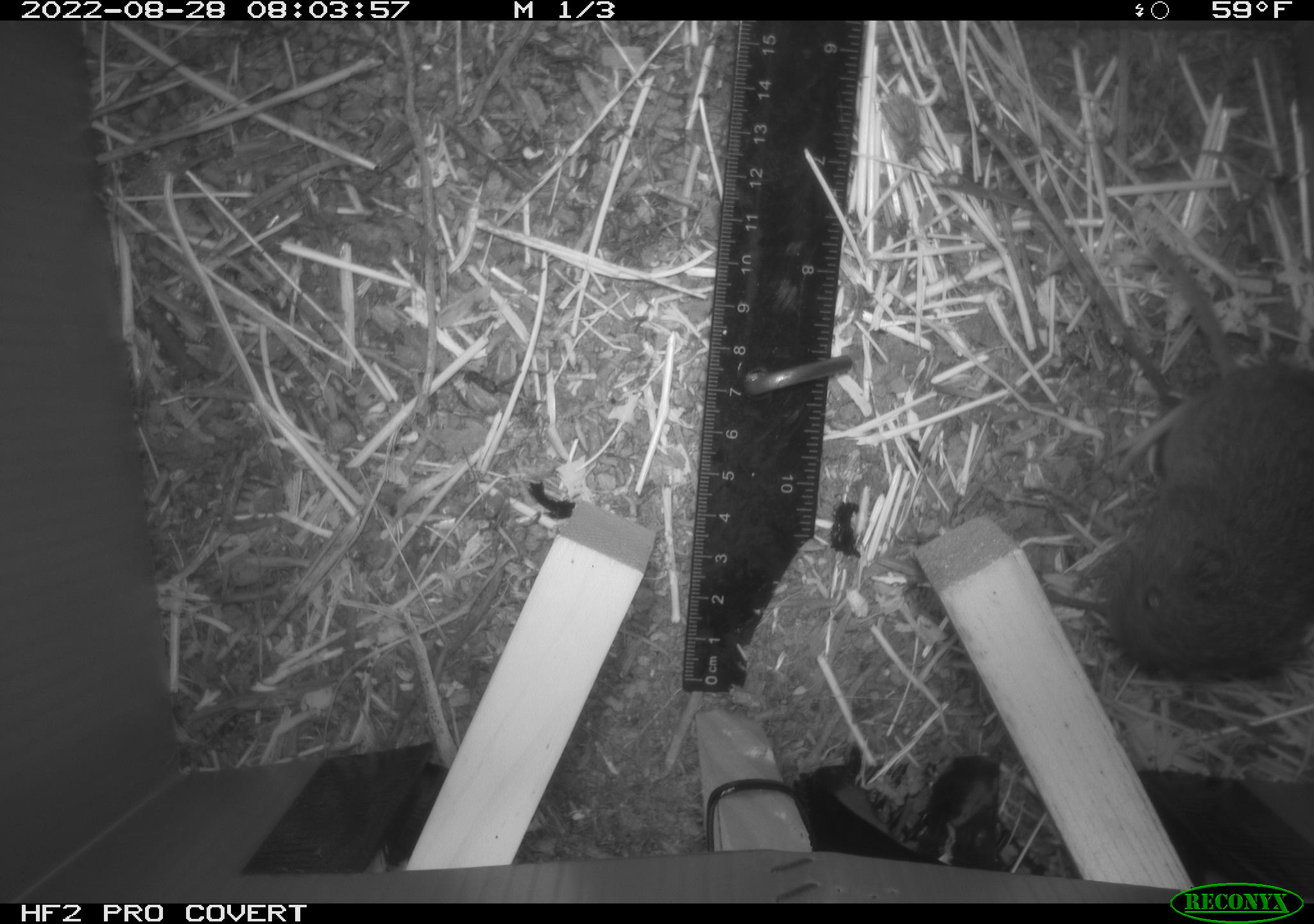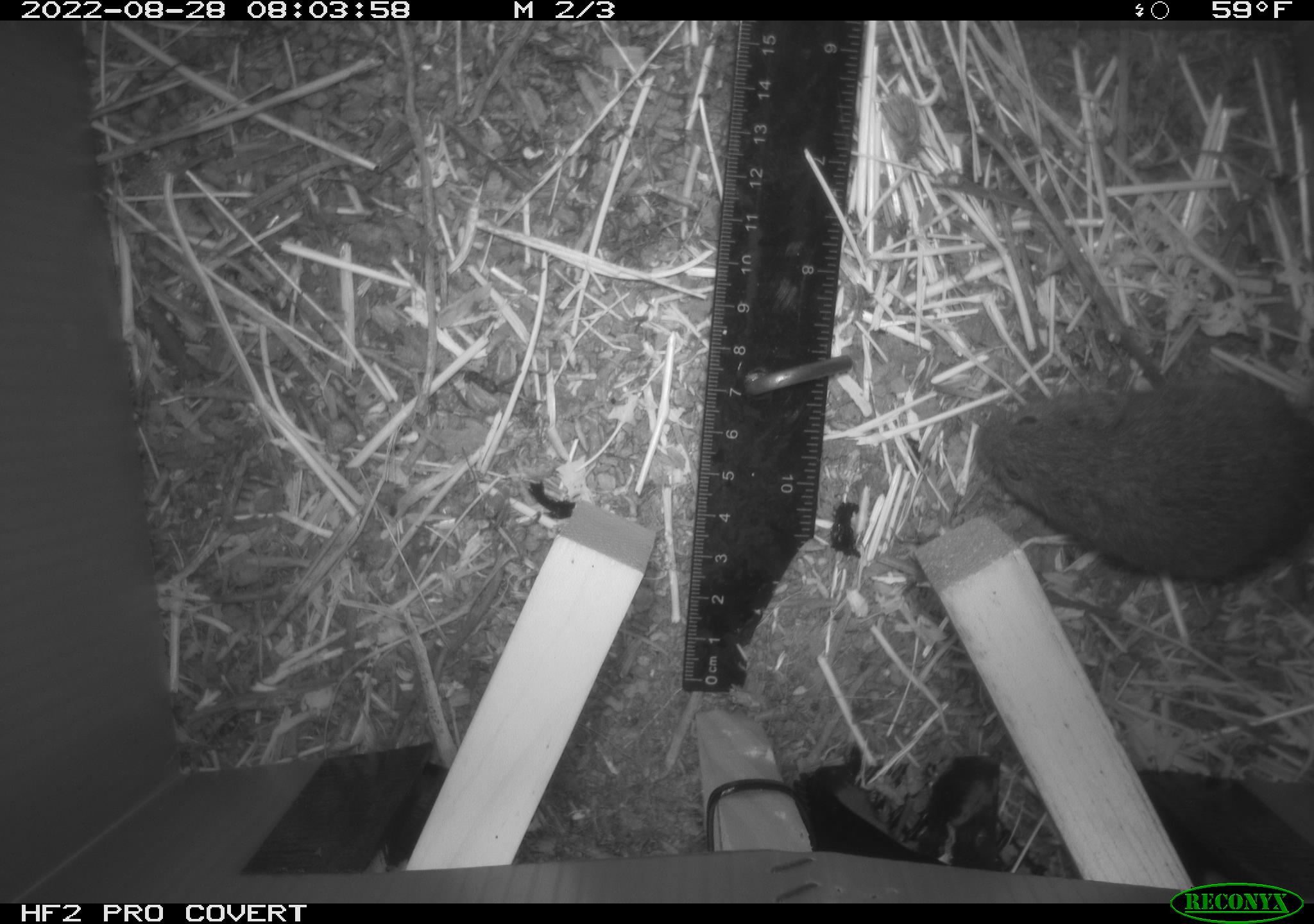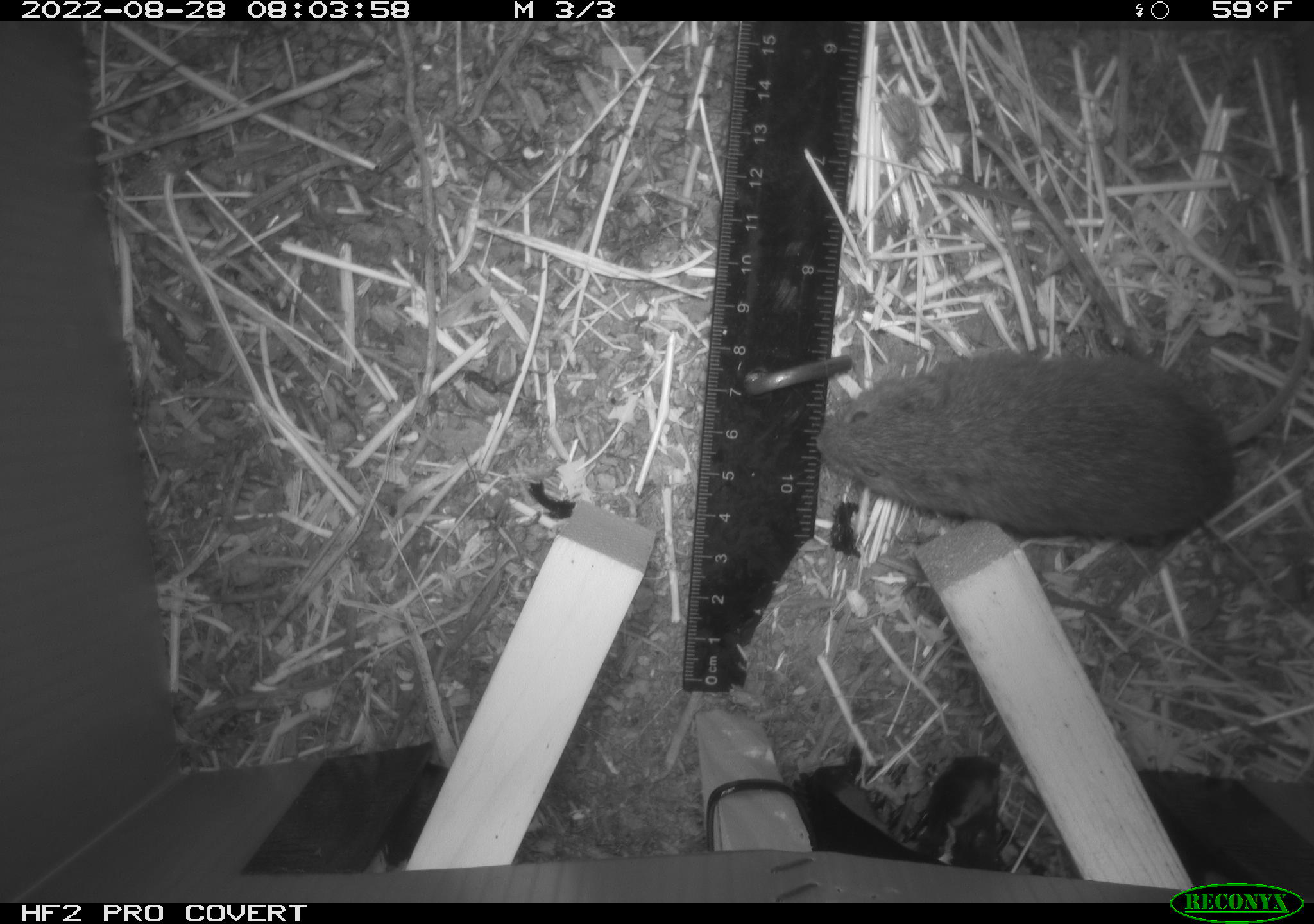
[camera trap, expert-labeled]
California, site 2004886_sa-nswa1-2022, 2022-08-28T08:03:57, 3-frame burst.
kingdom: Animalia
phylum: Chordata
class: Mammalia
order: Rodentia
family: Cricetidae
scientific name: Cricetidae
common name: hamsters, voles, lemmings, and allies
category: cricetidae family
Cricetidae family (hamsters, voles, lemmings, and allies) (Cricetidae).